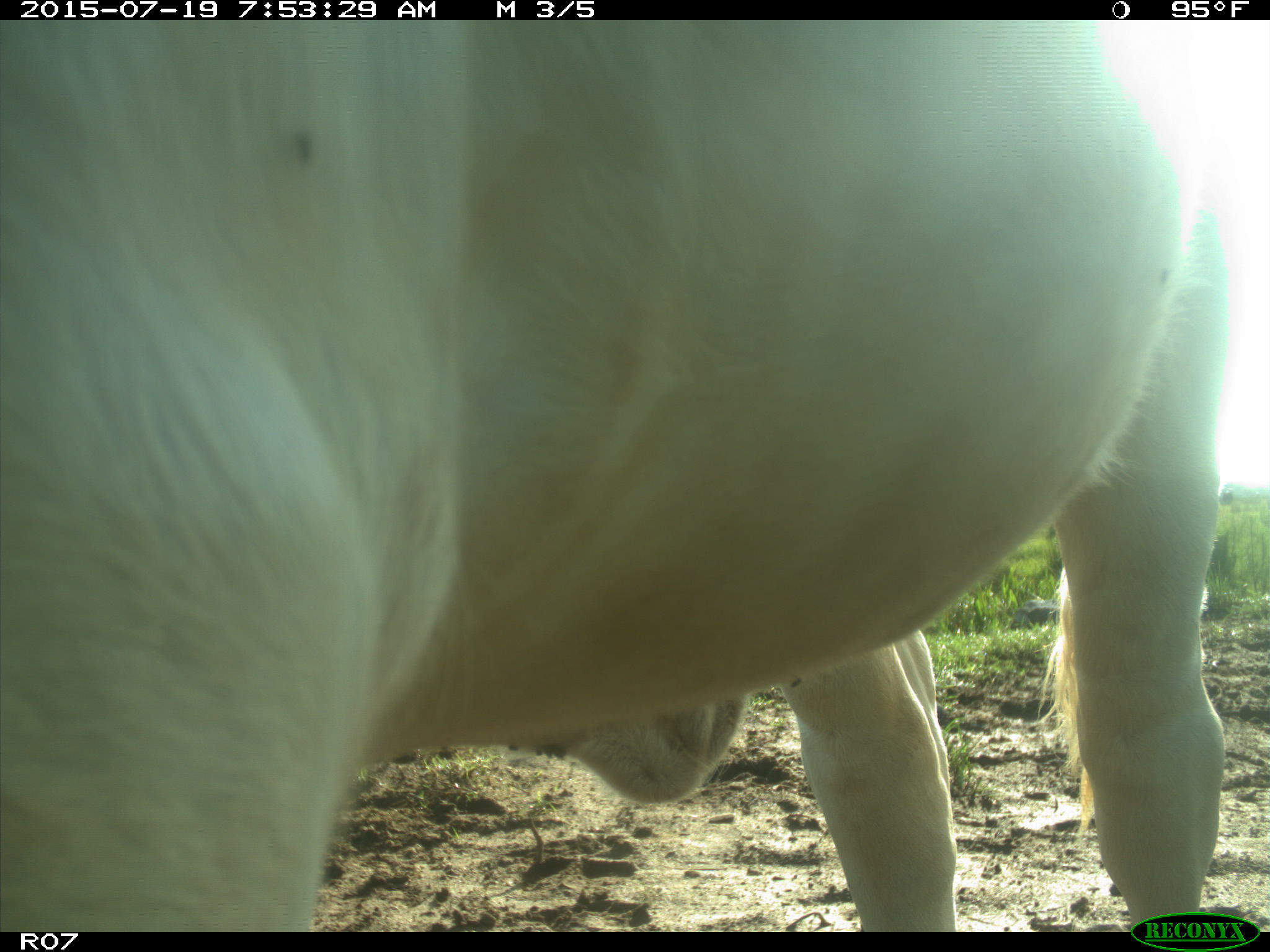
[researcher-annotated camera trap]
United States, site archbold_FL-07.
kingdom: Animalia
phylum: Chordata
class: Mammalia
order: Artiodactyla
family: Bovidae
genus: Bos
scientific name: Bos taurus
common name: domestic cow